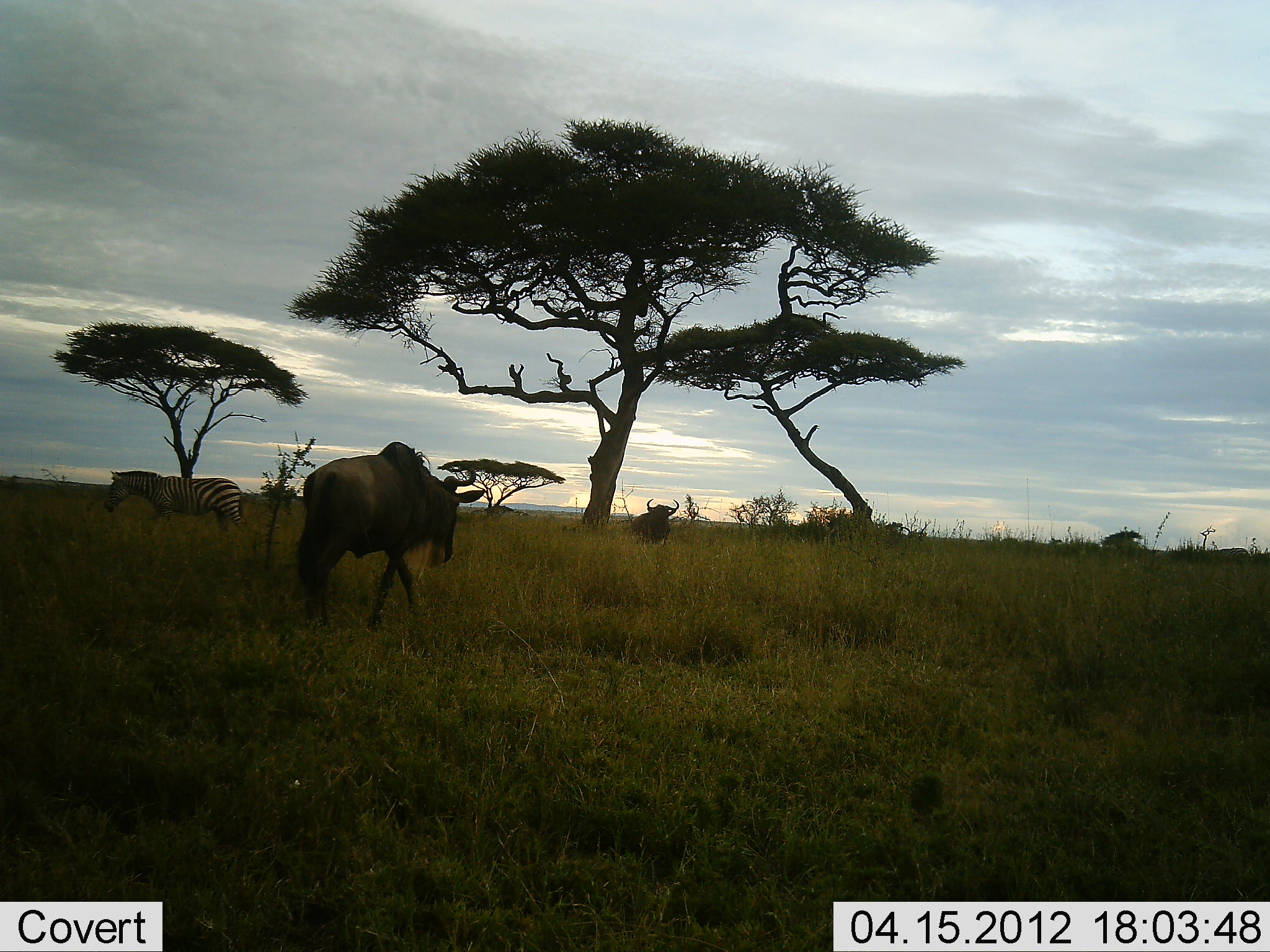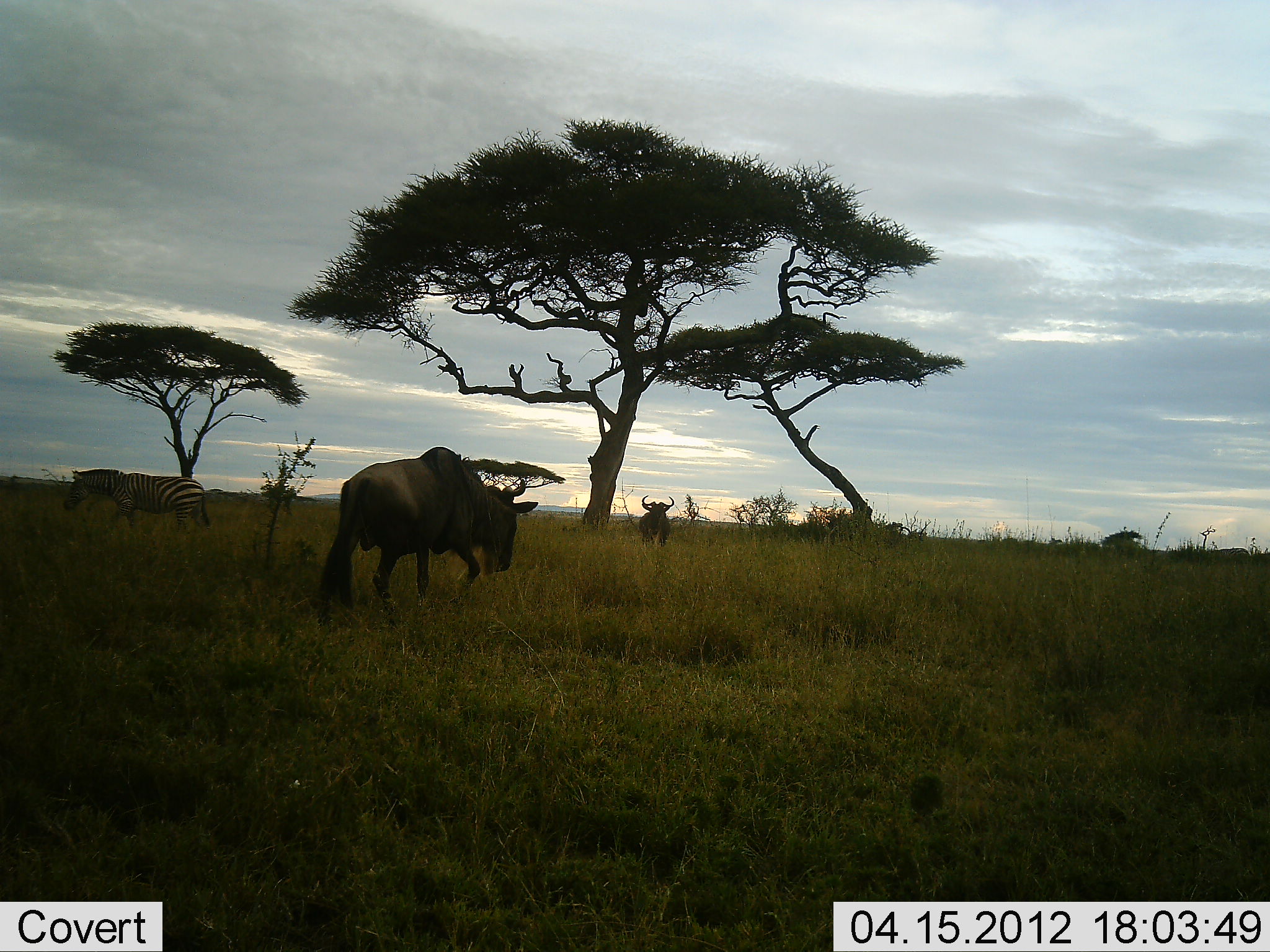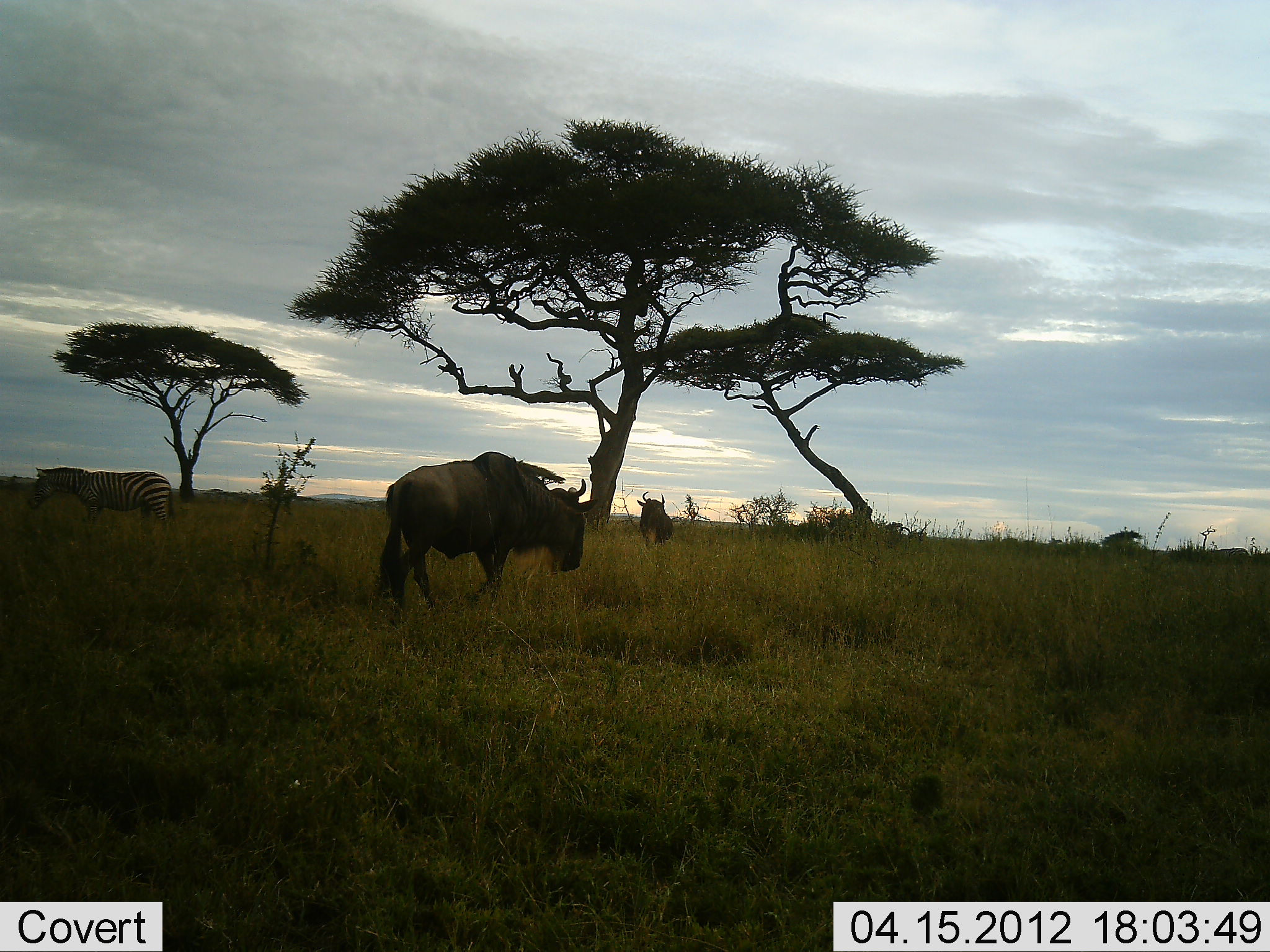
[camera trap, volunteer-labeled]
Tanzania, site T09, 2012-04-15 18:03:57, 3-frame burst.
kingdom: Animalia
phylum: Chordata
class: Mammalia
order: Artiodactyla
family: Bovidae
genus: Connochaetes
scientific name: Connochaetes taurinus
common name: blue wildebeest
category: wildebeest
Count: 2.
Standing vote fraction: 32%.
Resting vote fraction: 0%.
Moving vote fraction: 80%.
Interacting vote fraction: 0%.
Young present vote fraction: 0%.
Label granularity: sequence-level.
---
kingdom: Animalia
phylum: Chordata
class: Mammalia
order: Perissodactyla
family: Equidae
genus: Equus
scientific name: Equus quagga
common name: plains zebra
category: zebra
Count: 1.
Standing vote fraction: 12%.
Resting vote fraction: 0%.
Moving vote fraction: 83%.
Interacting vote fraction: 0%.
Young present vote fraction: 0%.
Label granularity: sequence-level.